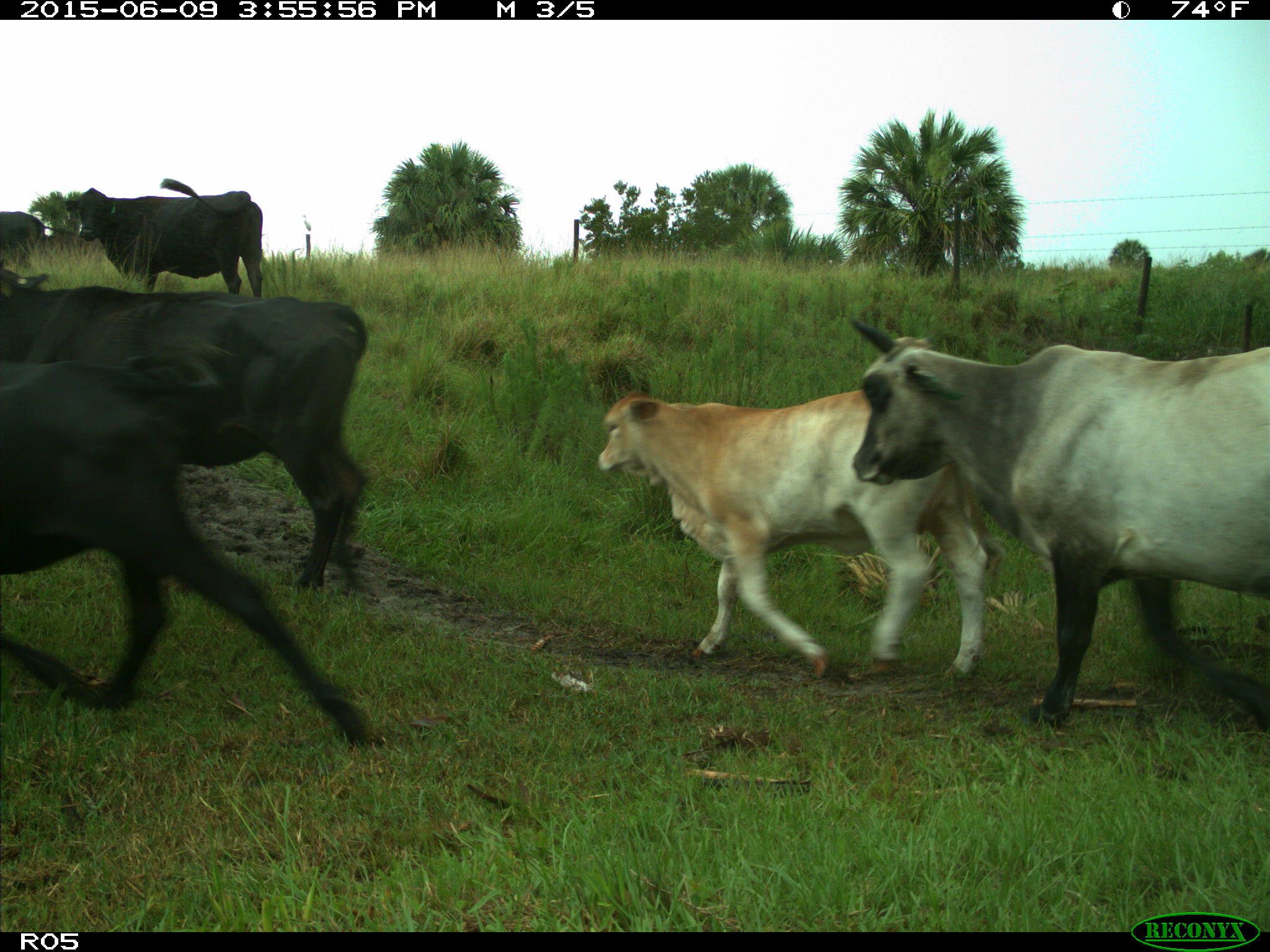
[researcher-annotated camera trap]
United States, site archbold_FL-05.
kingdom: Animalia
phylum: Chordata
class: Mammalia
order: Artiodactyla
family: Bovidae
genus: Bos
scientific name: Bos taurus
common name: domestic cow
Bos taurus (domestic cow).